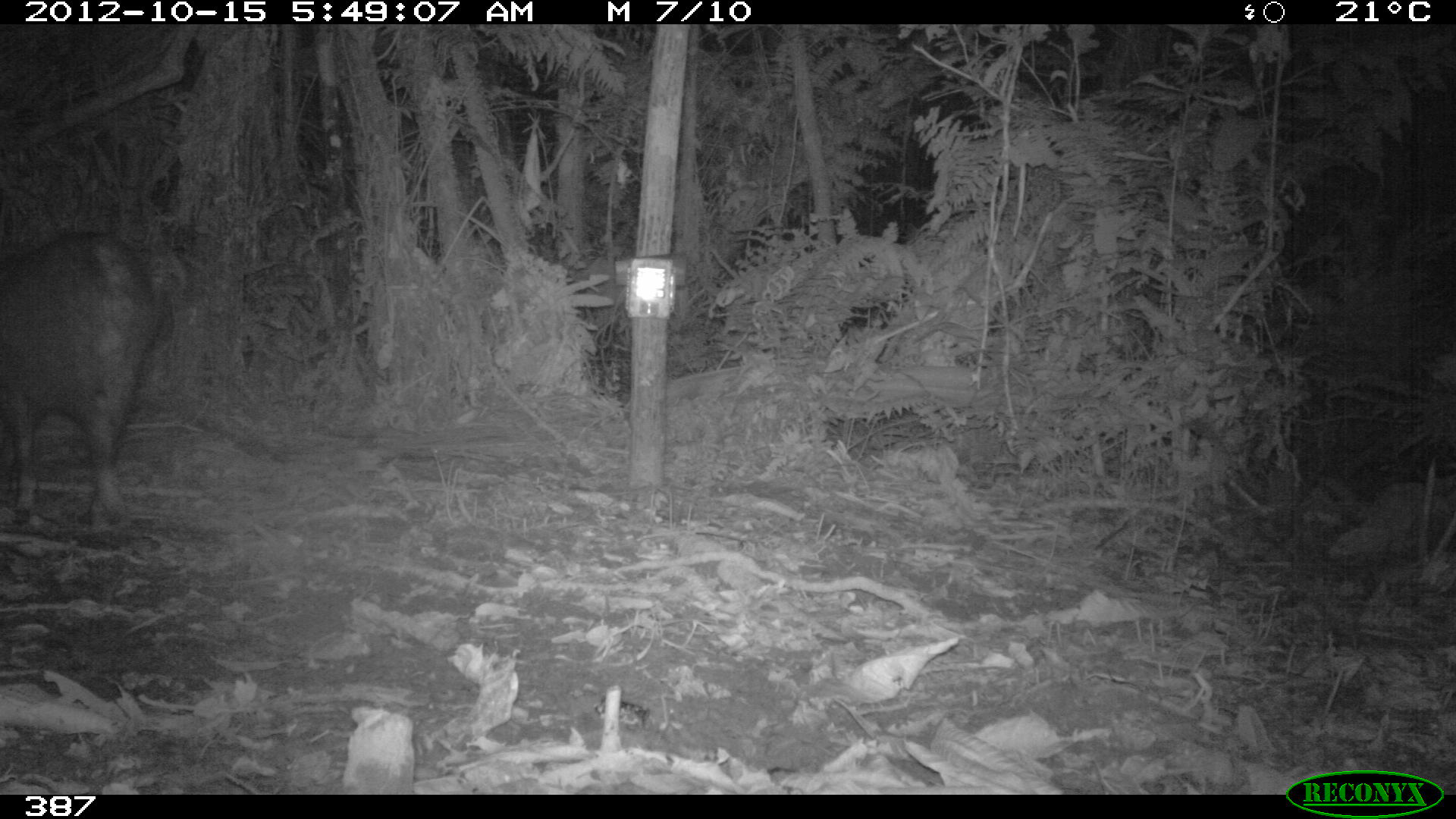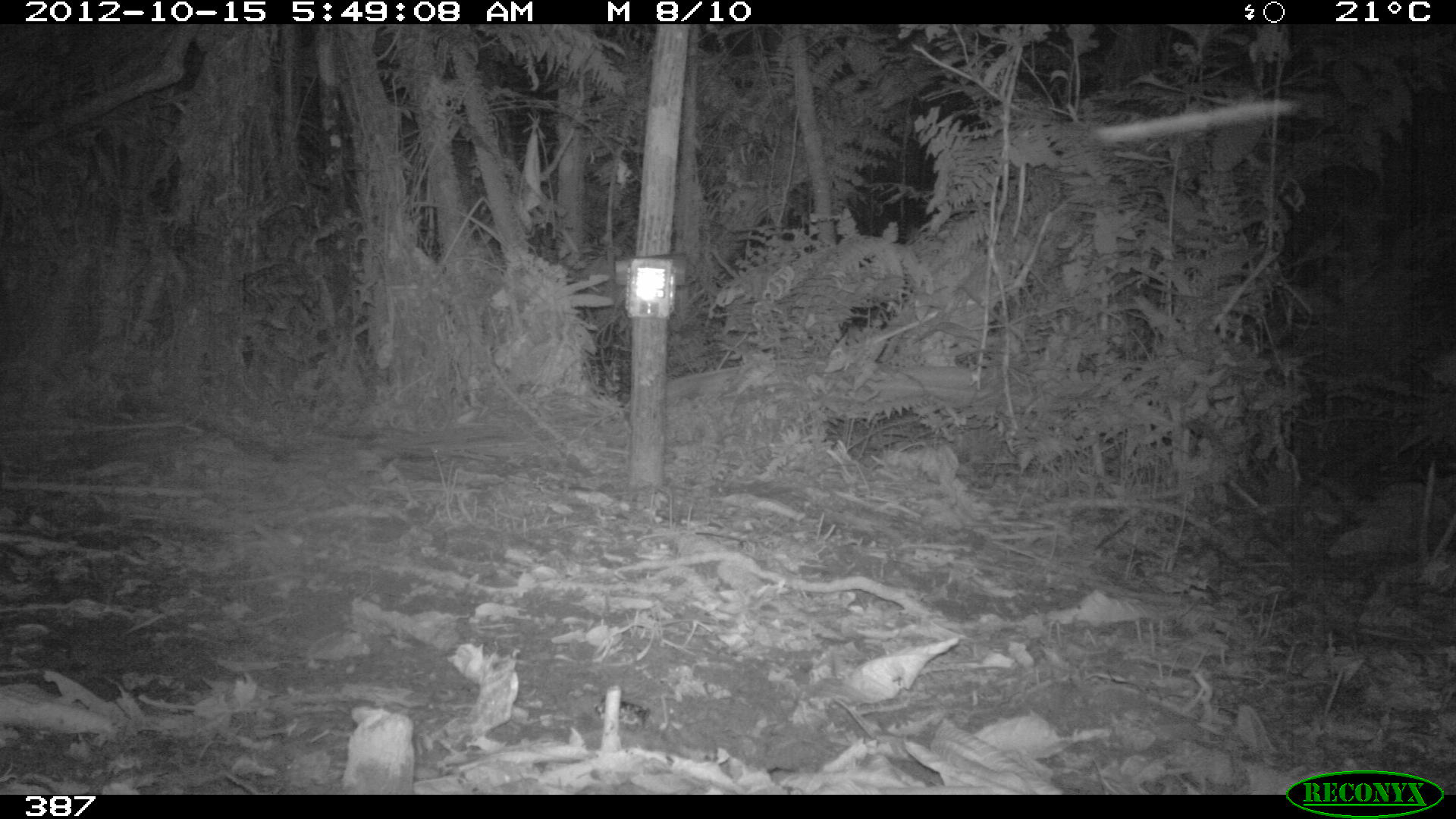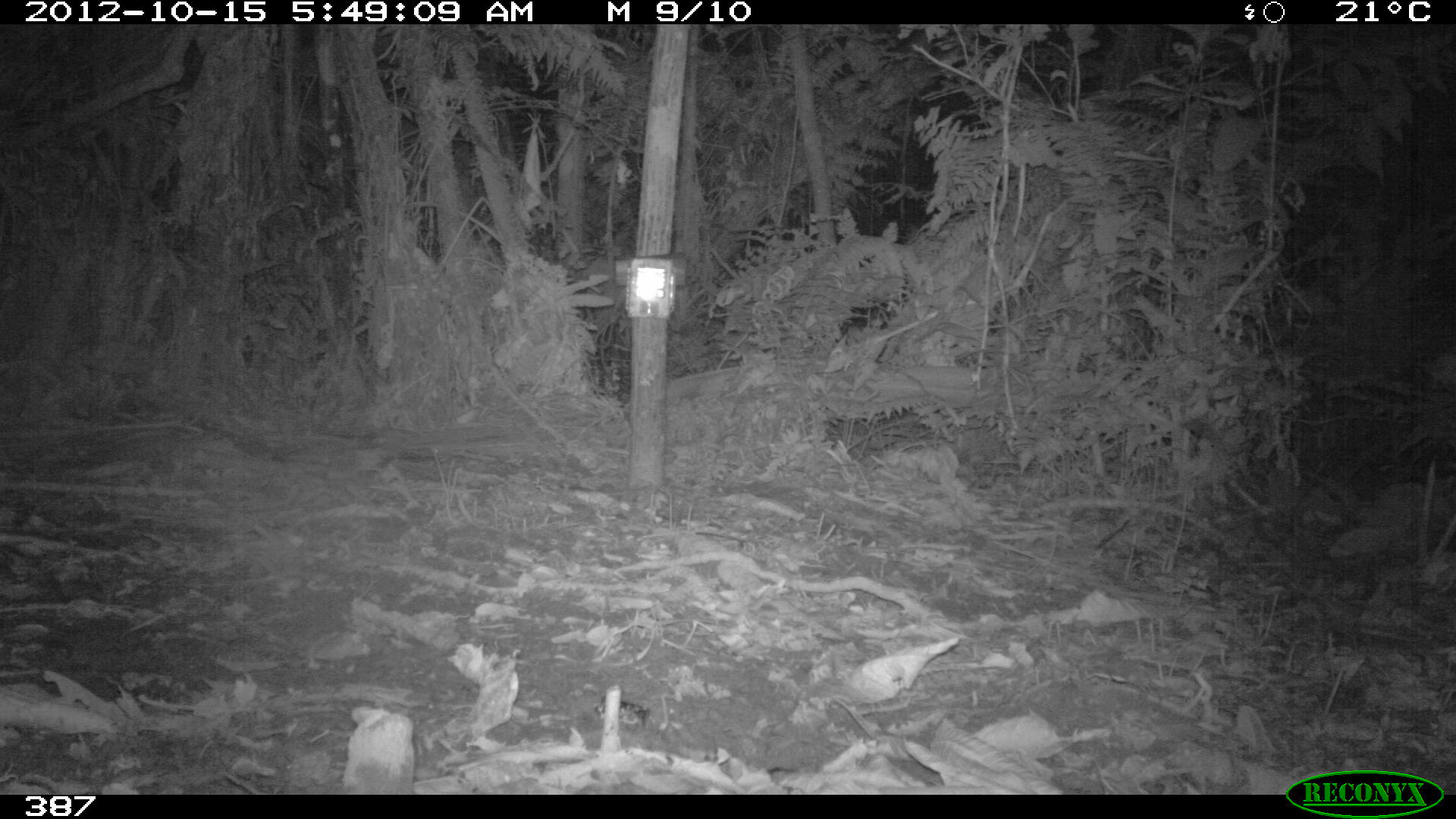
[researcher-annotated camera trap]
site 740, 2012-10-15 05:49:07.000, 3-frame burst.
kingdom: Animalia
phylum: Chordata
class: Mammalia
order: Artiodactyla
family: Tayassuidae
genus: Pecari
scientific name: Pecari tajacu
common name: collared peccary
Pecari tajacu (collared peccary).